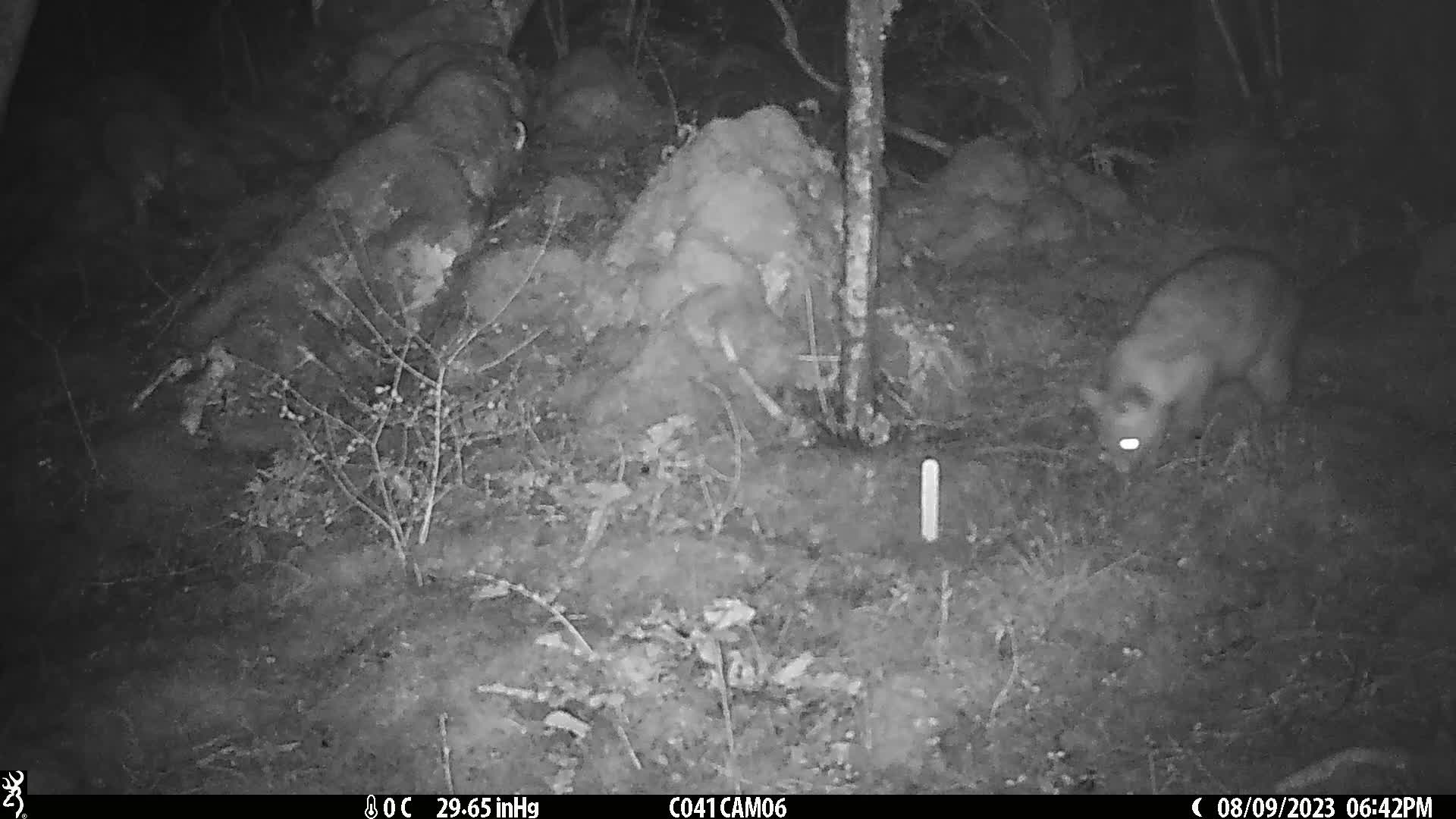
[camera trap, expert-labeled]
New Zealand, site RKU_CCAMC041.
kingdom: Animalia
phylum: Chordata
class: Mammalia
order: Diprotodontia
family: Phalangeridae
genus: Trichosurus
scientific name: Trichosurus vulpecula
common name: common brushtail possum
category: possum